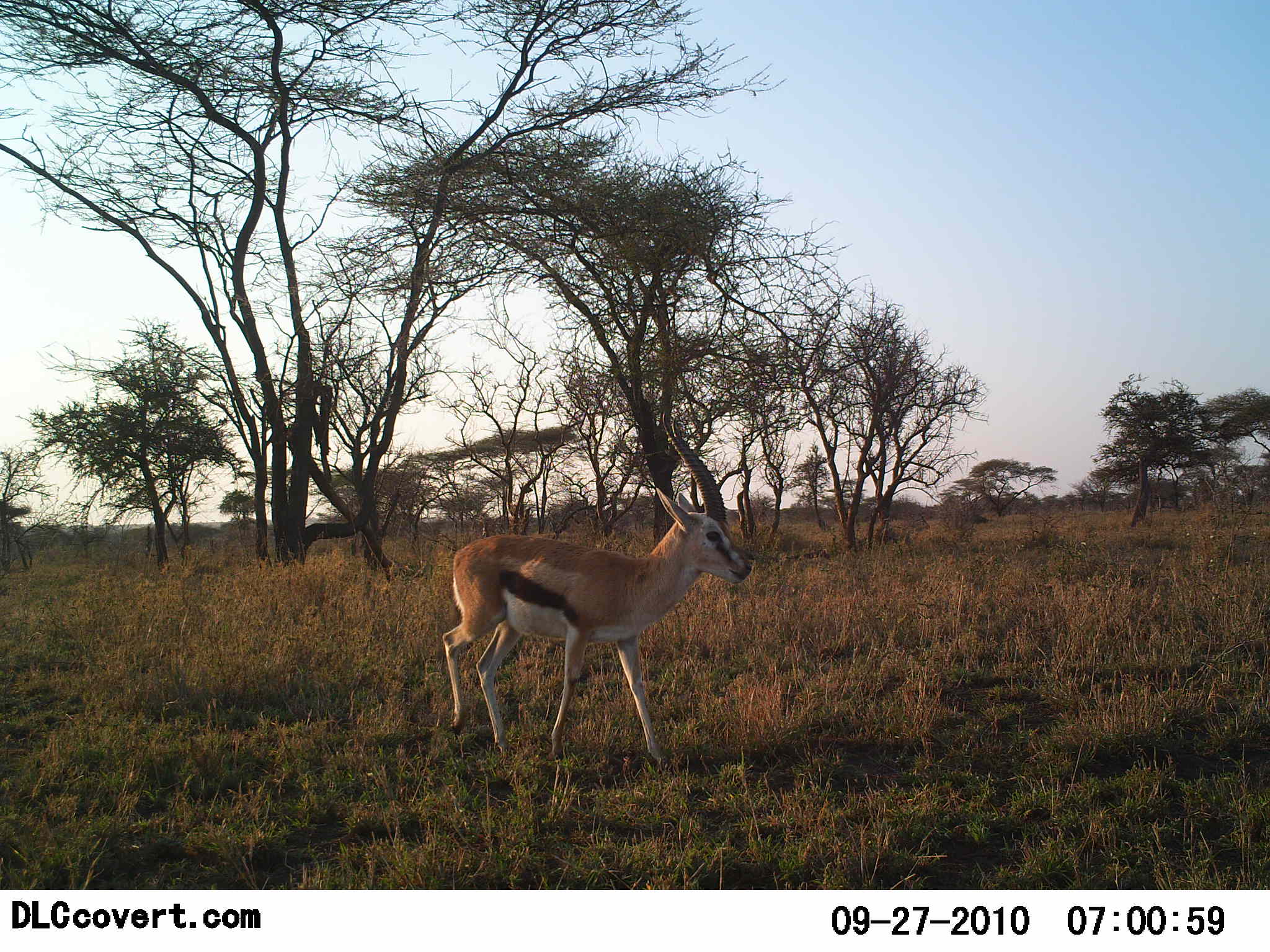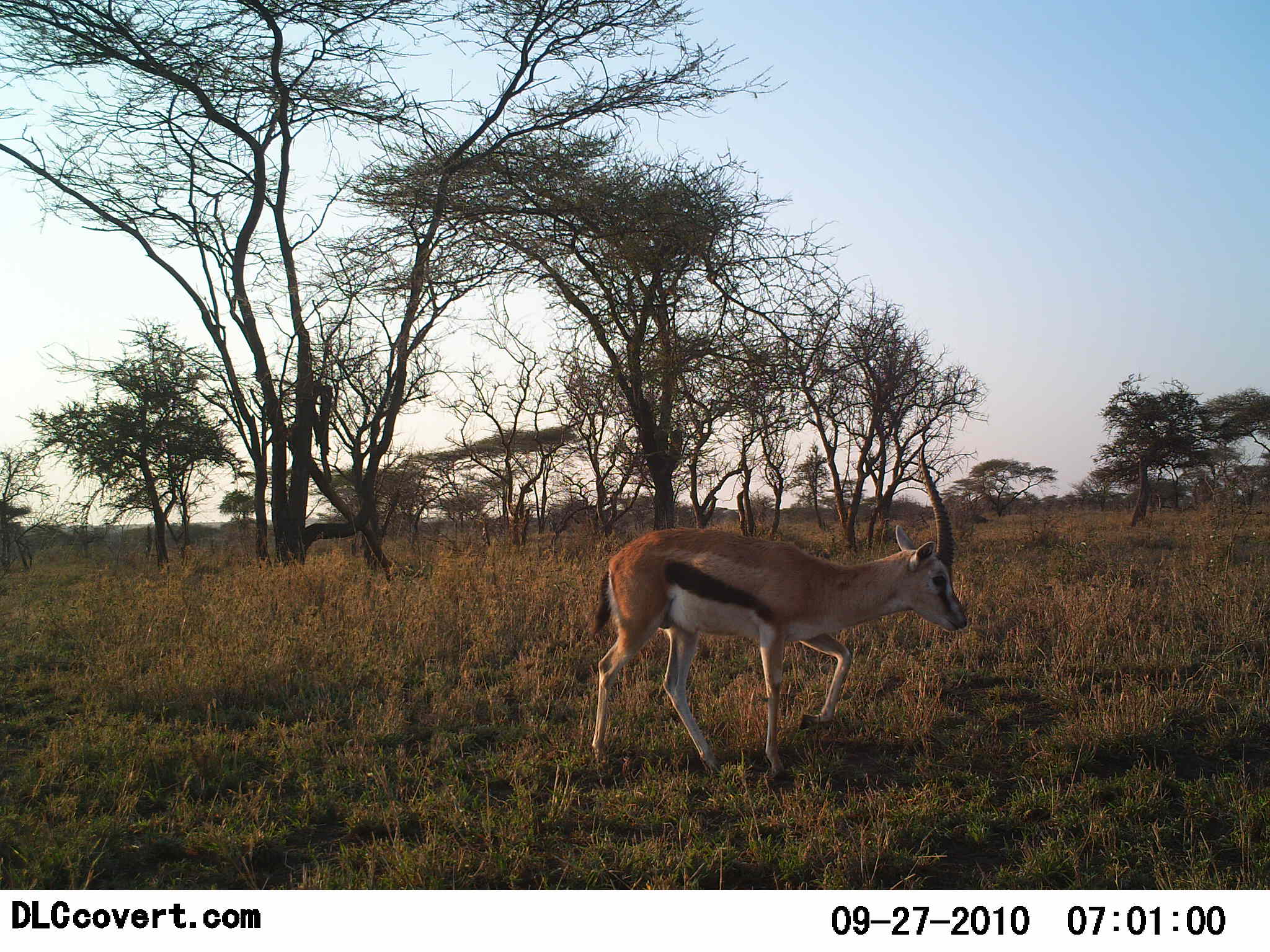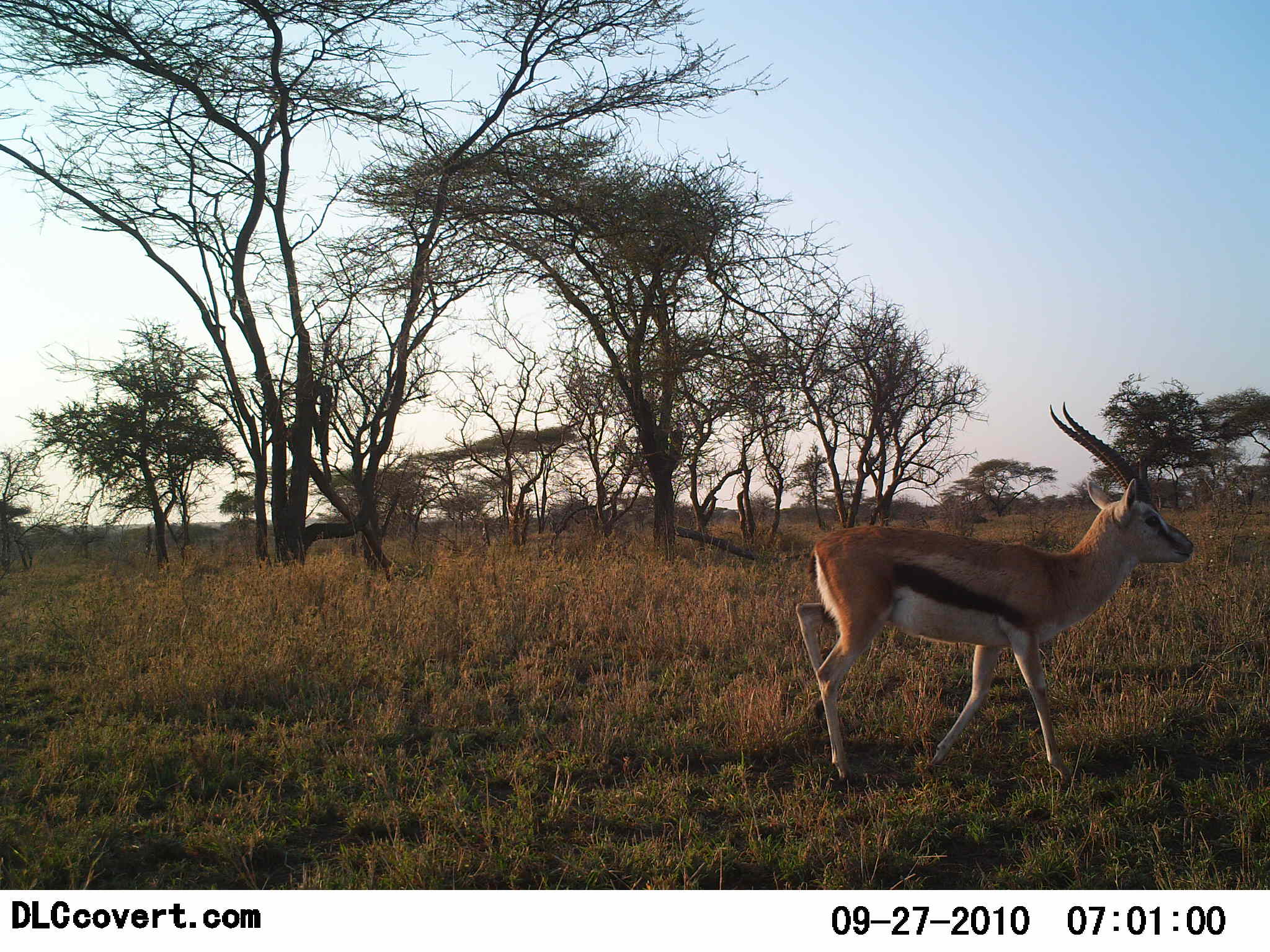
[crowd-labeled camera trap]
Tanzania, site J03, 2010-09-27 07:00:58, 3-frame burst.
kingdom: Animalia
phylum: Chordata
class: Mammalia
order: Artiodactyla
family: Bovidae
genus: Eudorcas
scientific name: Eudorcas thomsonii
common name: thomson's gazelle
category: gazellethomsons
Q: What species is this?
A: Gazellethomsons (thomson's gazelle) (Eudorcas thomsonii).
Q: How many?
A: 1.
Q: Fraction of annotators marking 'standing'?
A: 0%.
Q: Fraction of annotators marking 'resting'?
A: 0%.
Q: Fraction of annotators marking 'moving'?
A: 100%.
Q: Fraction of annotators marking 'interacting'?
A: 0%.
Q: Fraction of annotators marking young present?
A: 0%.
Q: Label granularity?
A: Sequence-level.